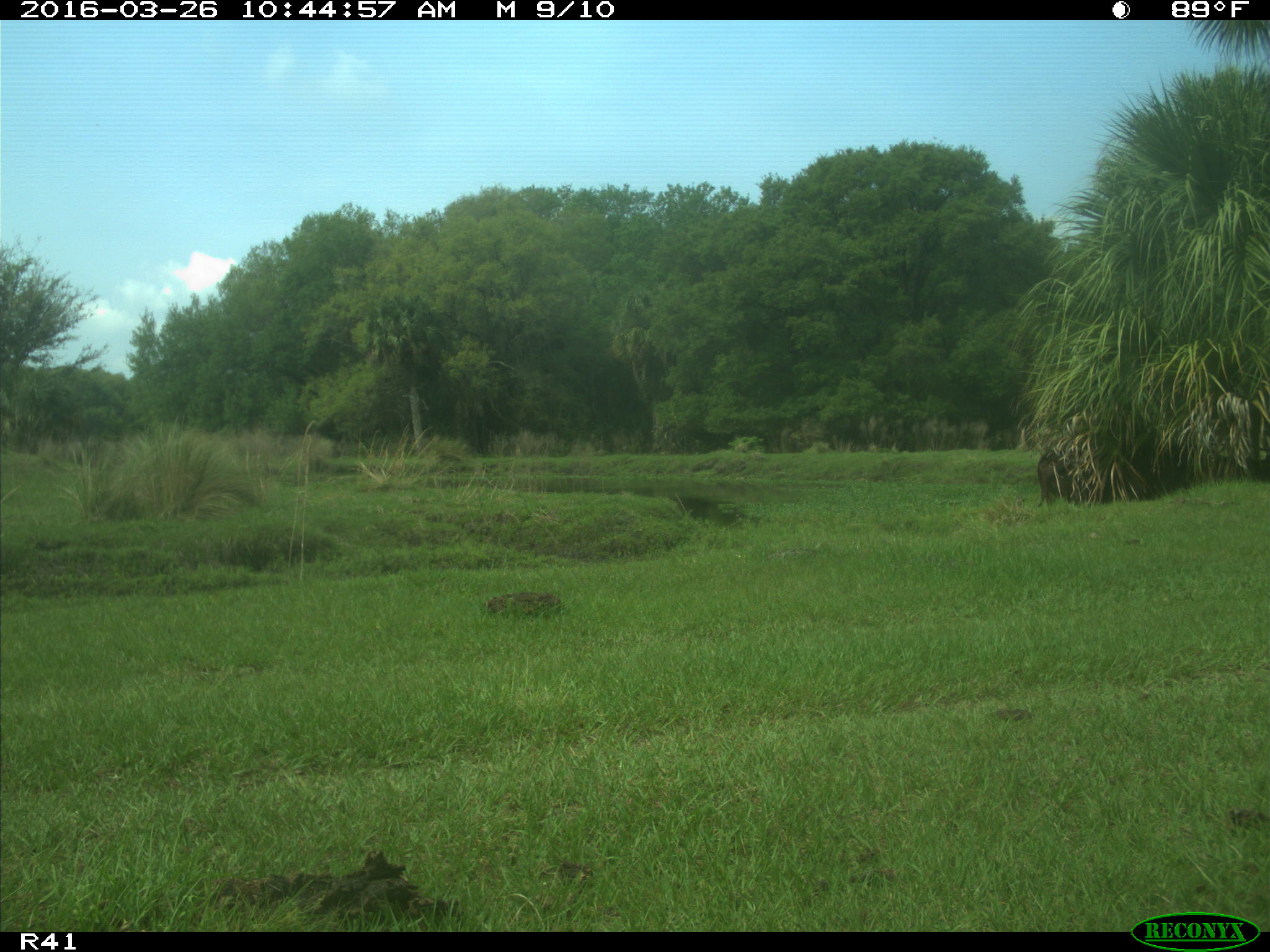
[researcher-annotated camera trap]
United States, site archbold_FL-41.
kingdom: Animalia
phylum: Chordata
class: Mammalia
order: Artiodactyla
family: Bovidae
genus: Bos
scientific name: Bos taurus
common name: domestic cow